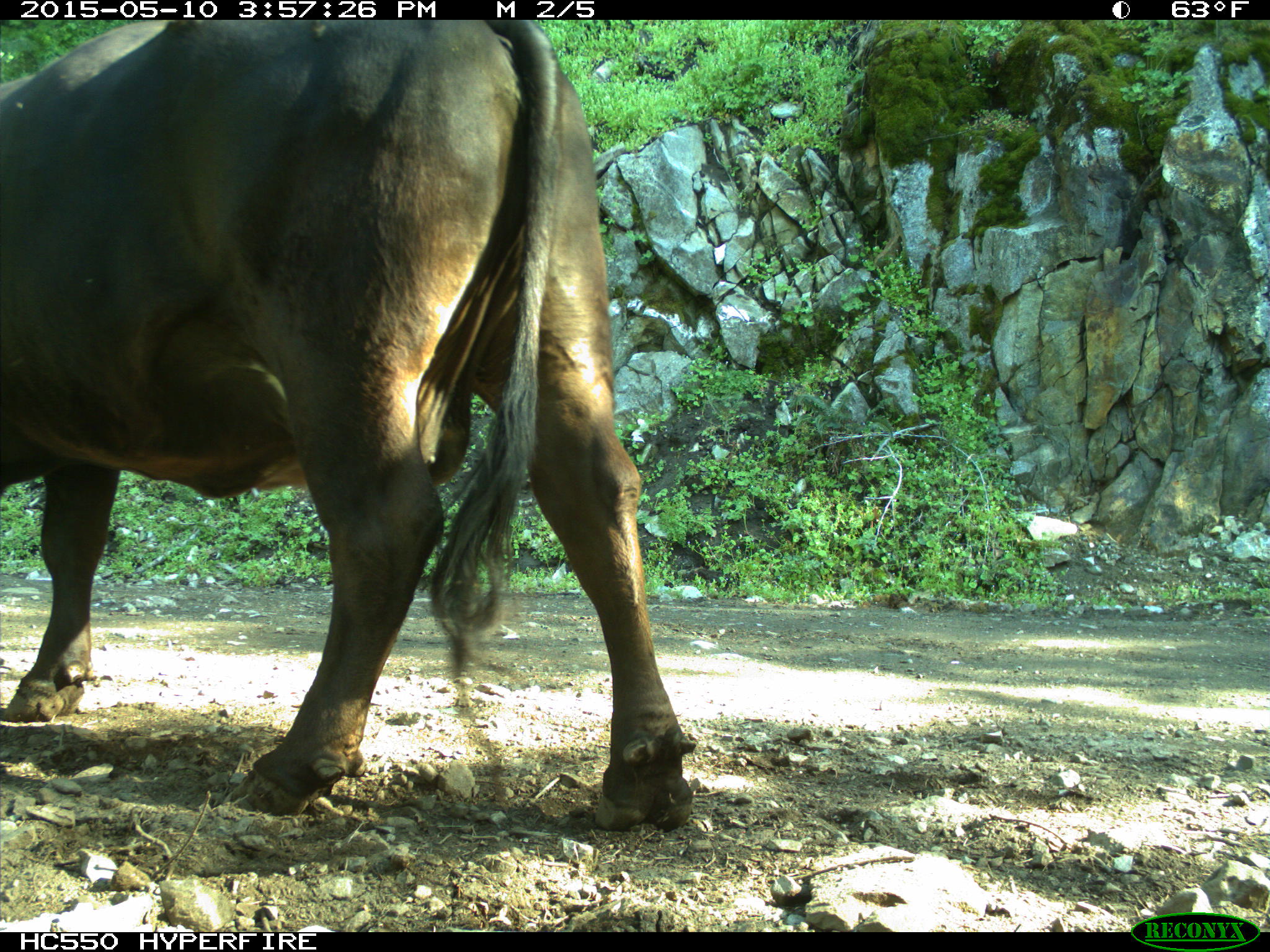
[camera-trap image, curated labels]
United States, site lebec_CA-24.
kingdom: Animalia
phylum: Chordata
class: Mammalia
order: Artiodactyla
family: Bovidae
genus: Bos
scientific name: Bos taurus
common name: domestic cow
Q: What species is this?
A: Bos taurus (domestic cow).